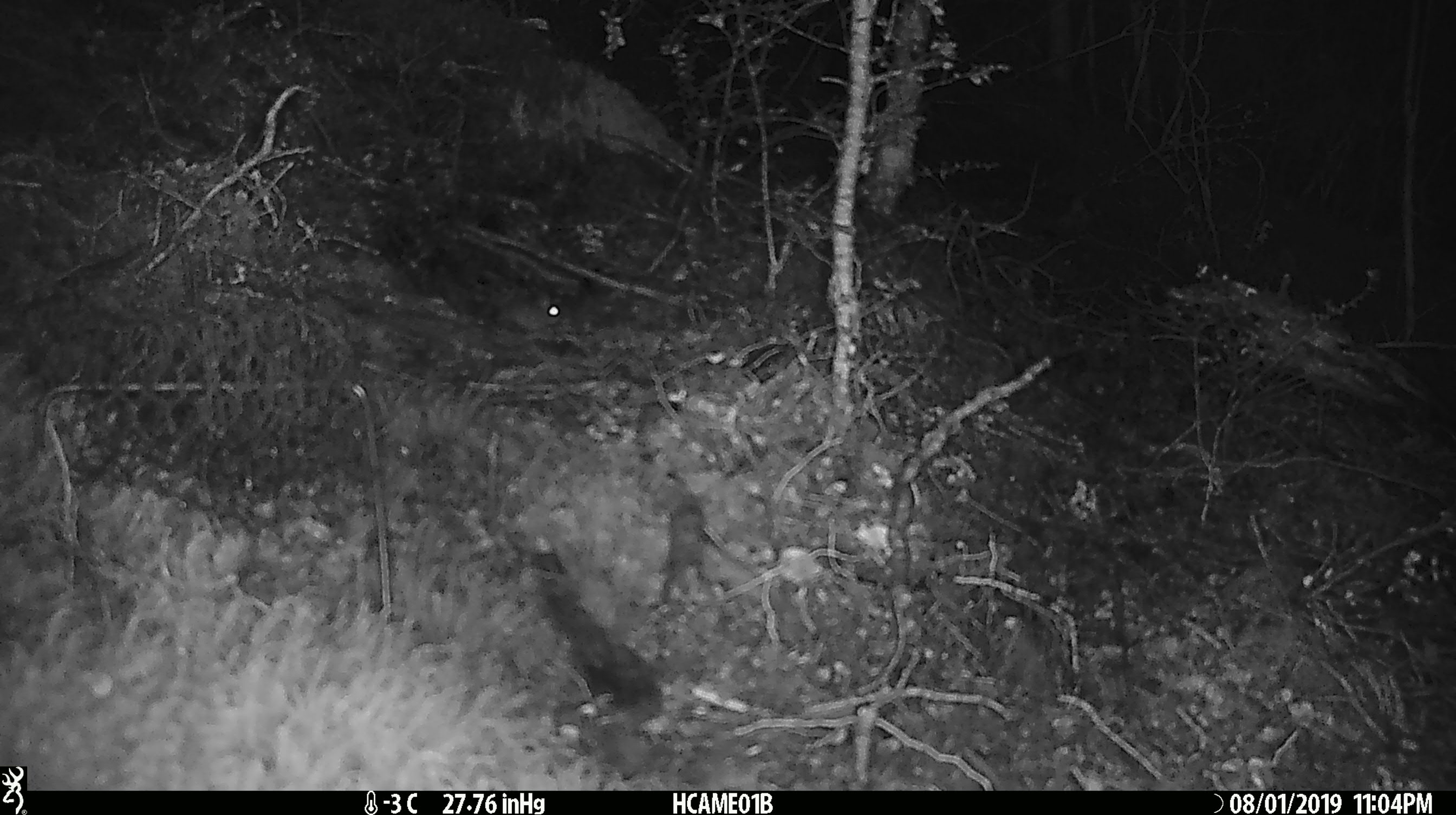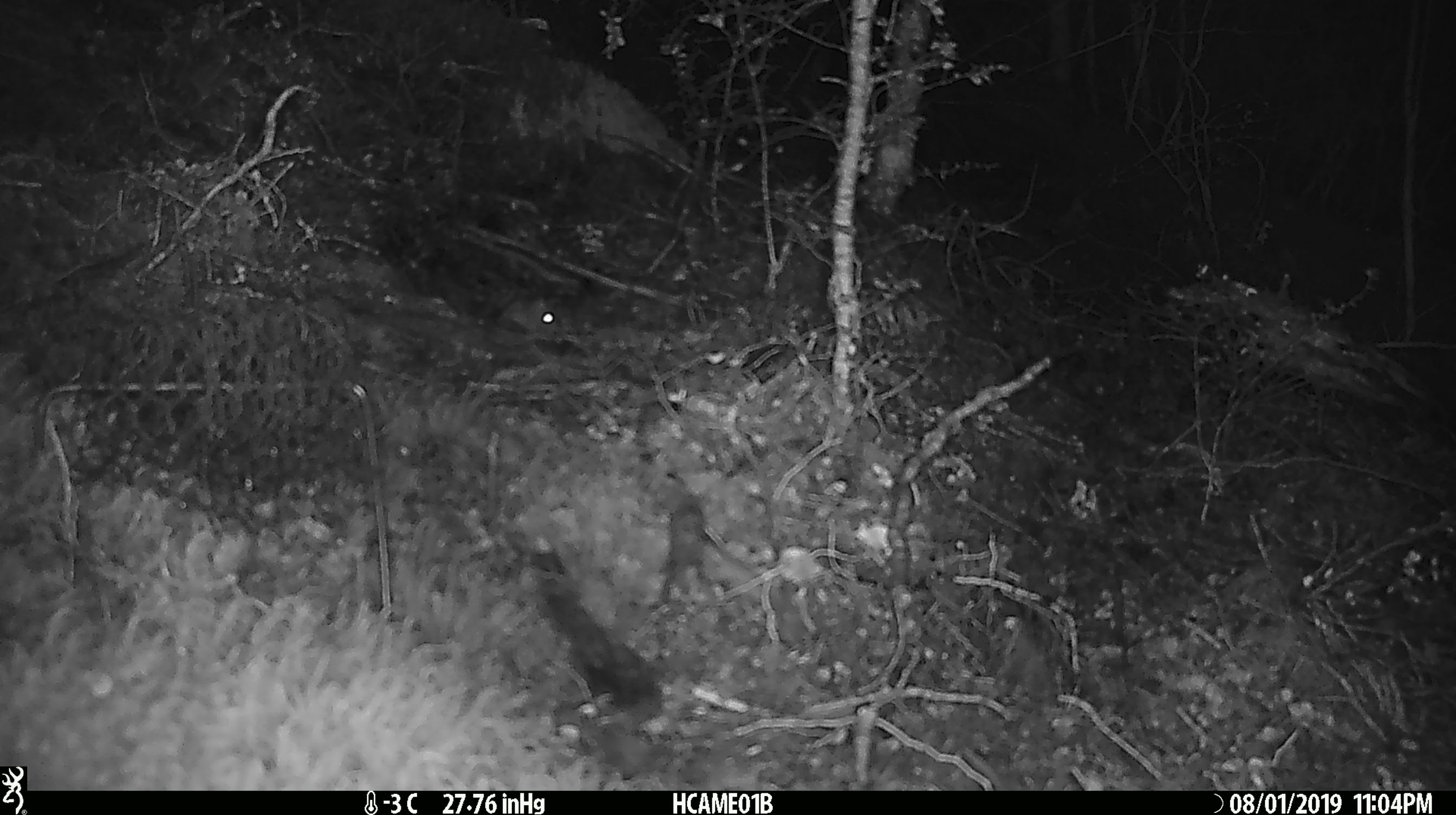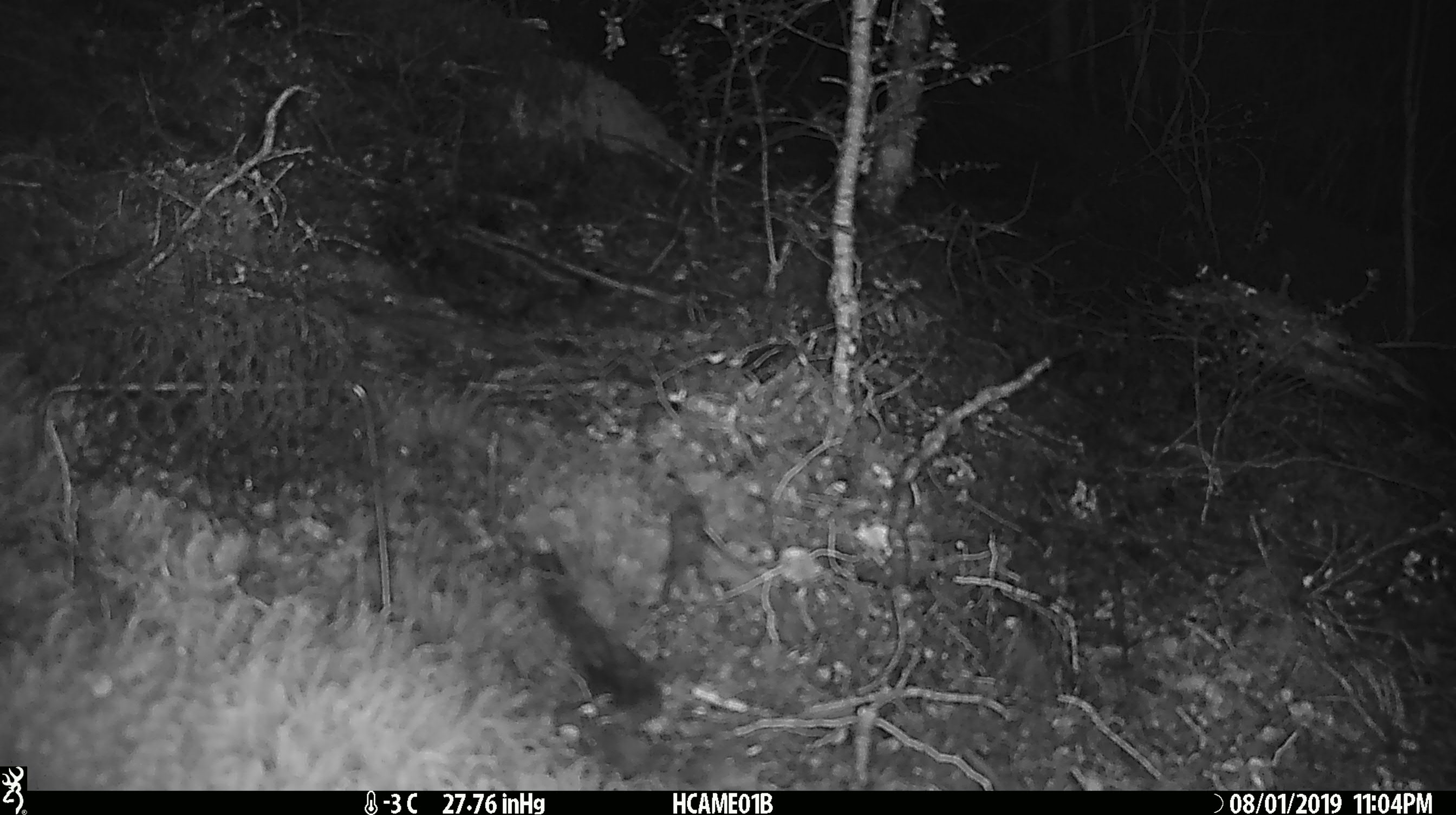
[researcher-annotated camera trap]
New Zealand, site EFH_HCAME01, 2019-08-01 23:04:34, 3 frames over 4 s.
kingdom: Animalia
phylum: Chordata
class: Mammalia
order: Rodentia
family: Muridae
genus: Mus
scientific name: Mus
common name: mouse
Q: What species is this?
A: Mouse (Mus).